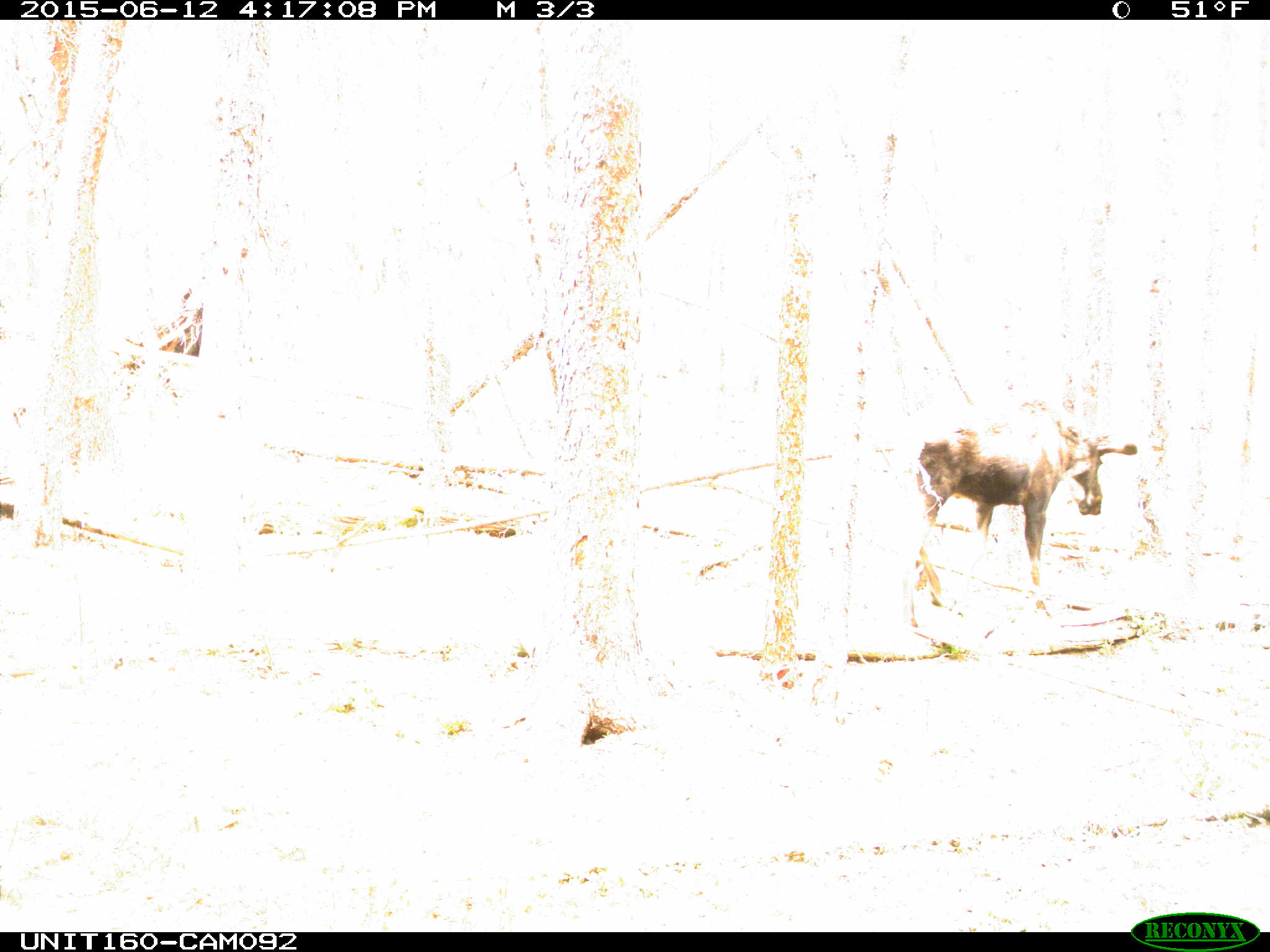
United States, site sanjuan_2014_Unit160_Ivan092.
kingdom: Animalia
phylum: Chordata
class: Mammalia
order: Artiodactyla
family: Cervidae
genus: Alces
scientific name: Alces alces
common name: moose